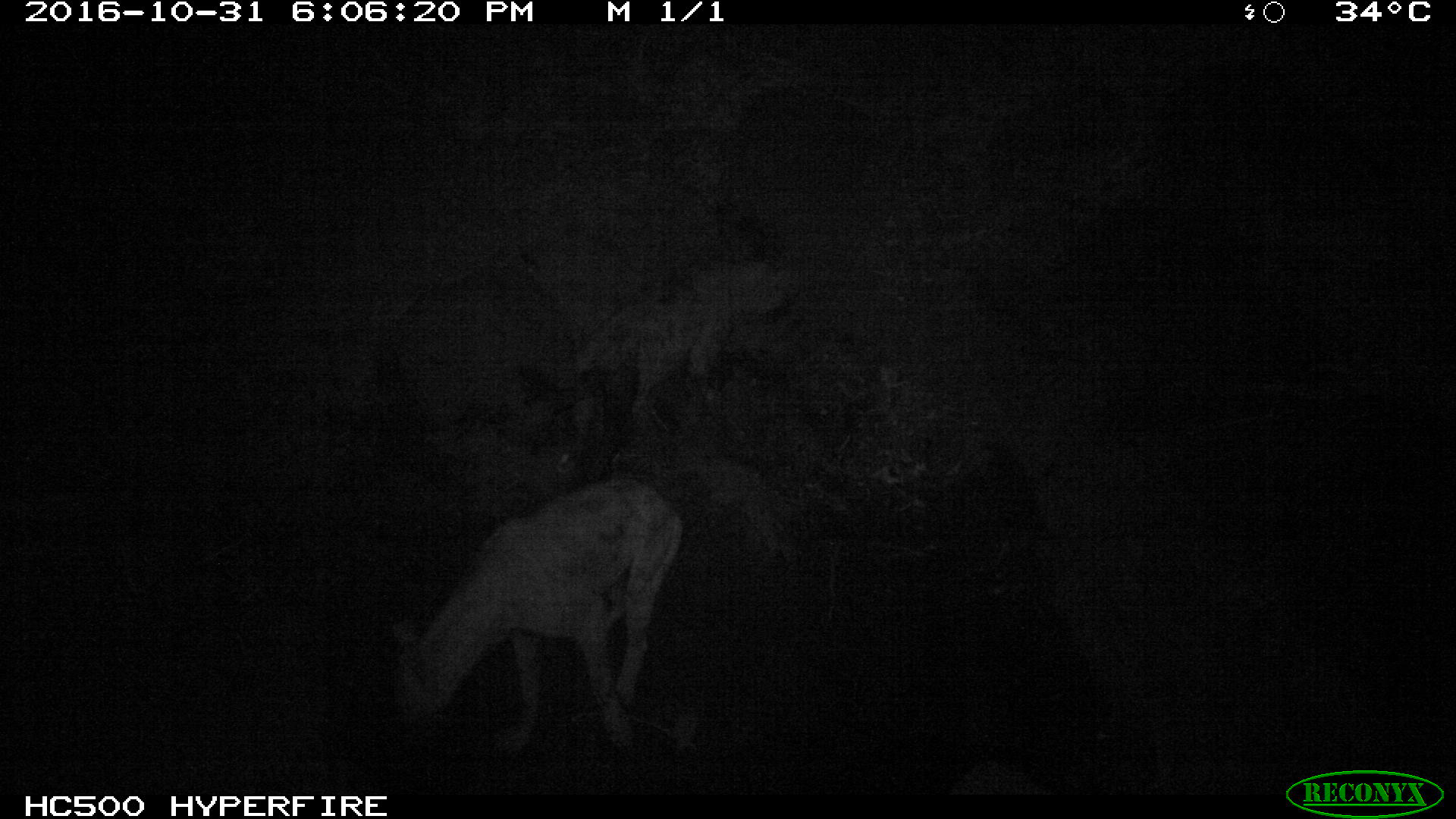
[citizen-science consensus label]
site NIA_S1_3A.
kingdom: Animalia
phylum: Chordata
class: Mammalia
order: Carnivora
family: Hyaenidae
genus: Crocuta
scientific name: Crocuta crocuta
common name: spotted hyena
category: hyenaspotted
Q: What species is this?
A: Hyenaspotted (spotted hyena) (Crocuta crocuta).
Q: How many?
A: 1.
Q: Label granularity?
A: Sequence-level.